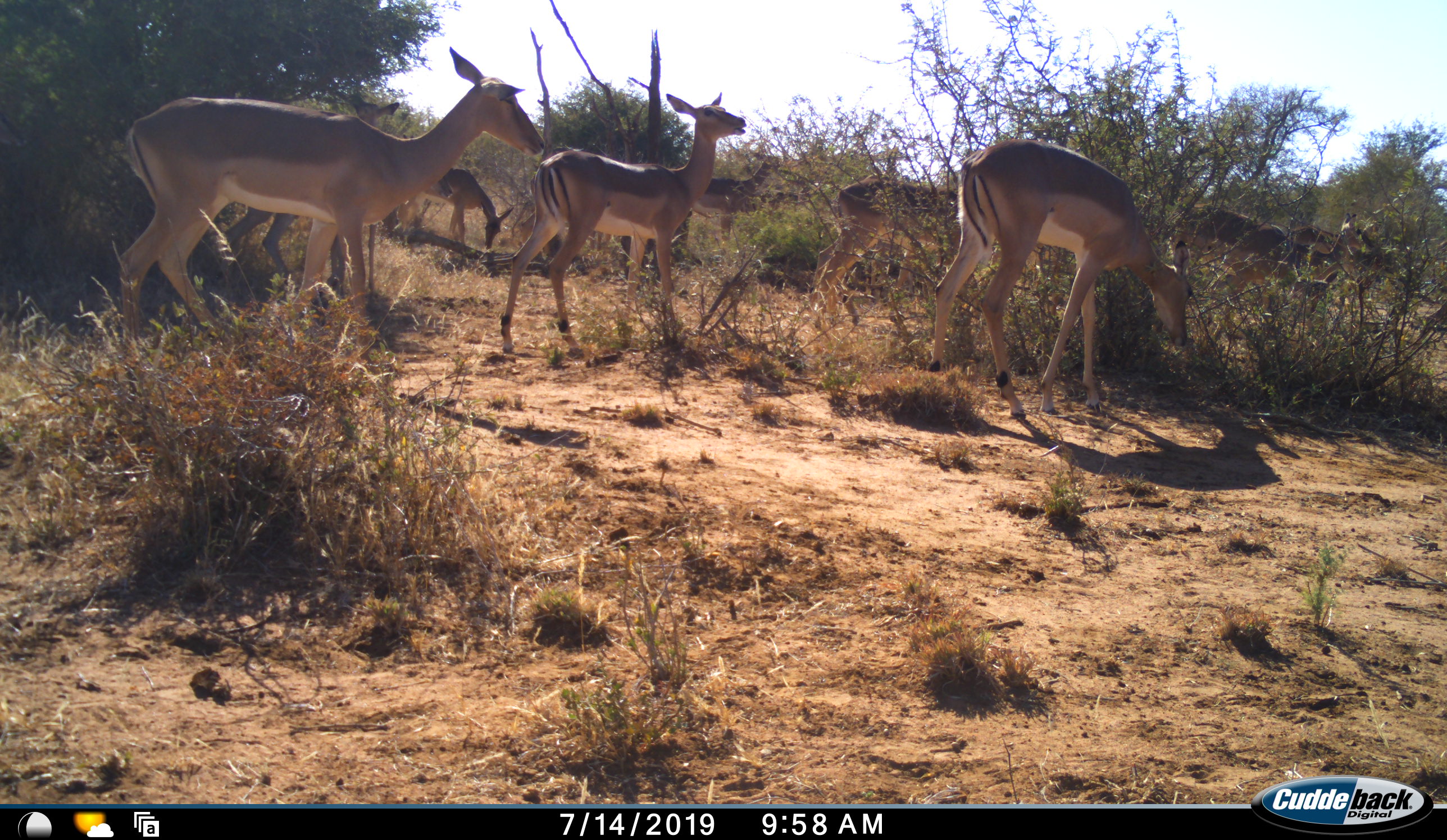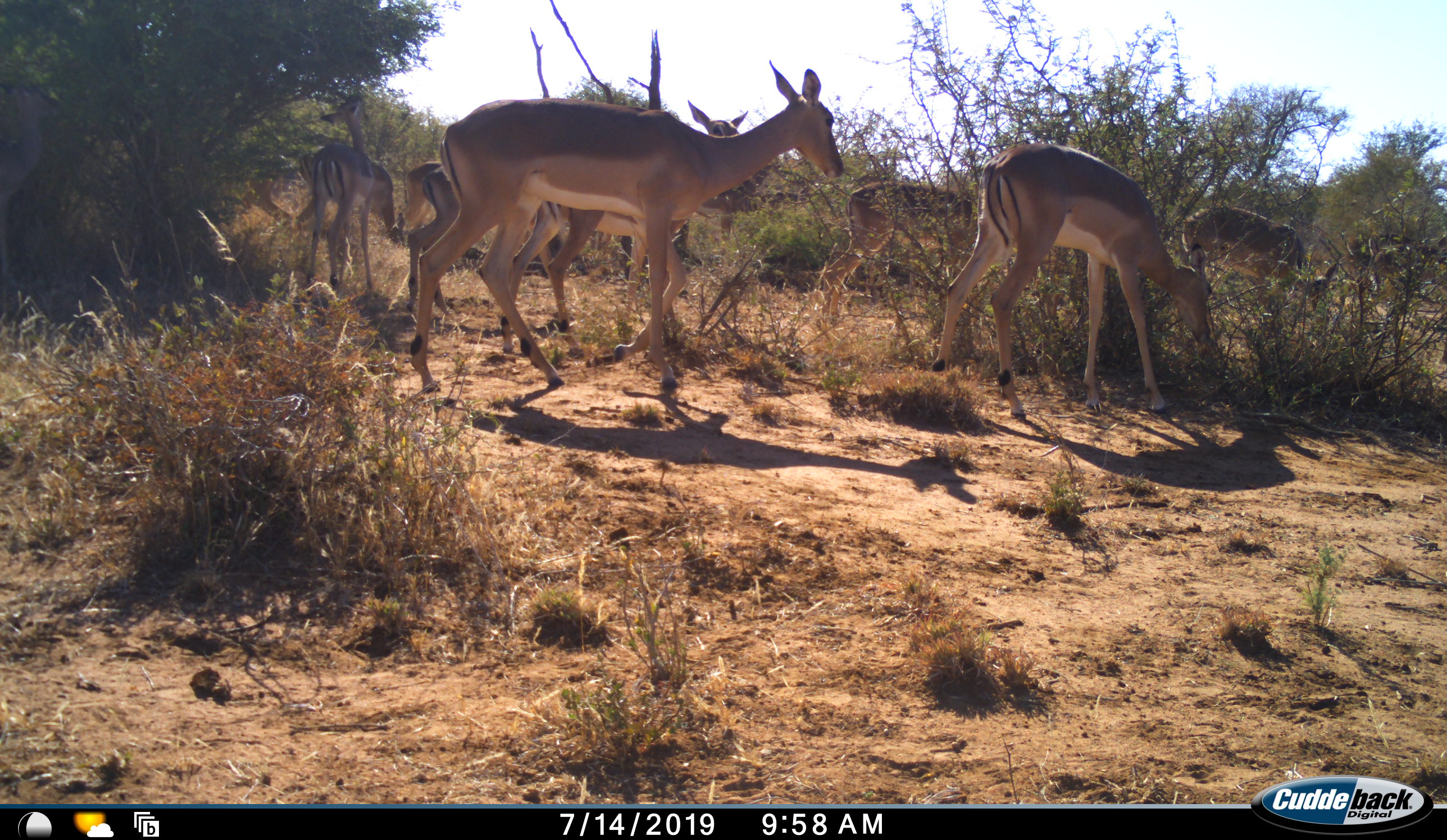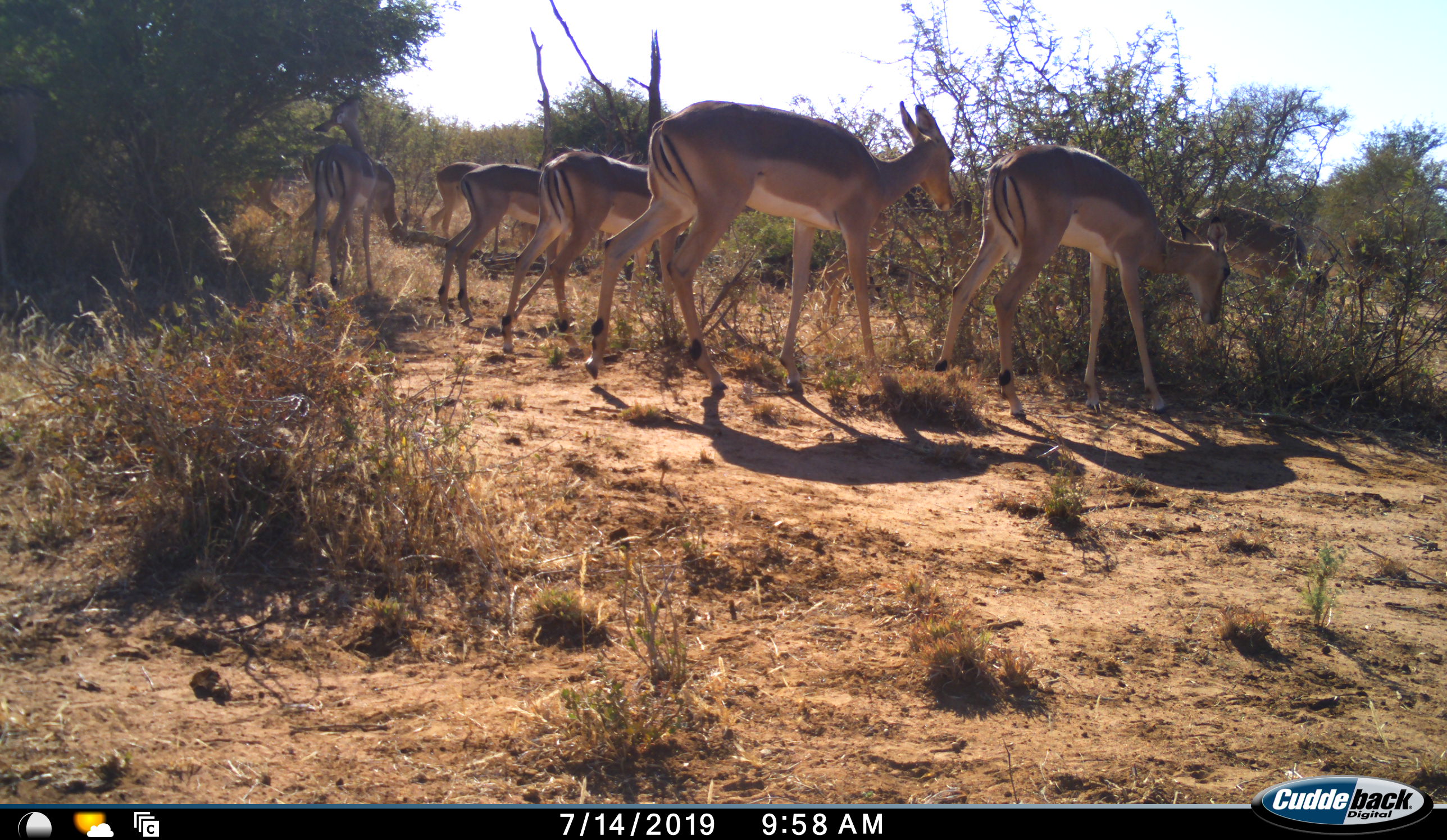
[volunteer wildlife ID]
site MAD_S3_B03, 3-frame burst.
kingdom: Animalia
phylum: Chordata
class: Mammalia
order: Artiodactyla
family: Bovidae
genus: Aepyceros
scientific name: Aepyceros melampus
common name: impala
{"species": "impala (Aepyceros melampus)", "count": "10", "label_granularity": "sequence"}